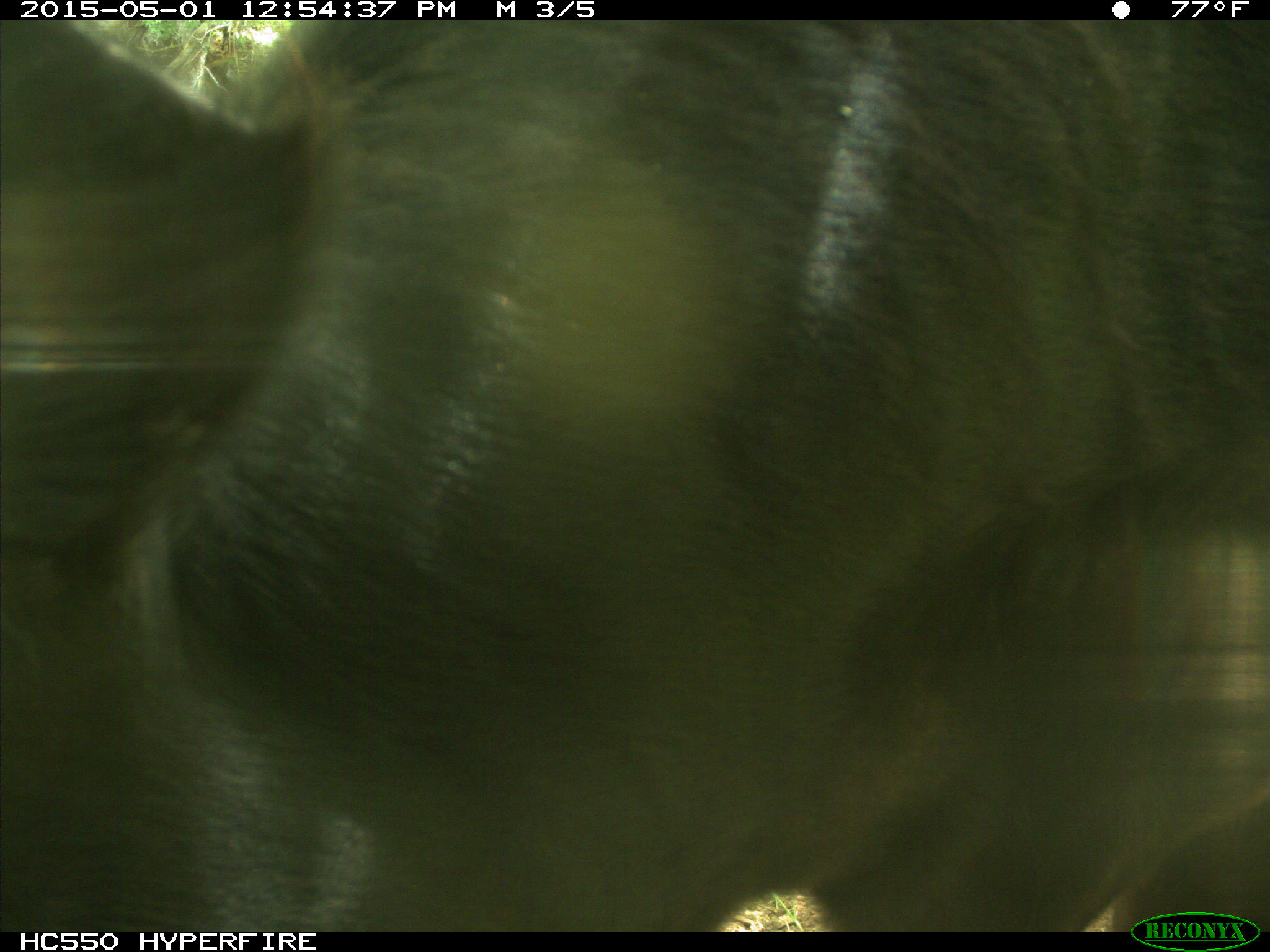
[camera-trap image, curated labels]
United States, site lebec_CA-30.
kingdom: Animalia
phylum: Chordata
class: Mammalia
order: Artiodactyla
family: Bovidae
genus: Bos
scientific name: Bos taurus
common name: domestic cow